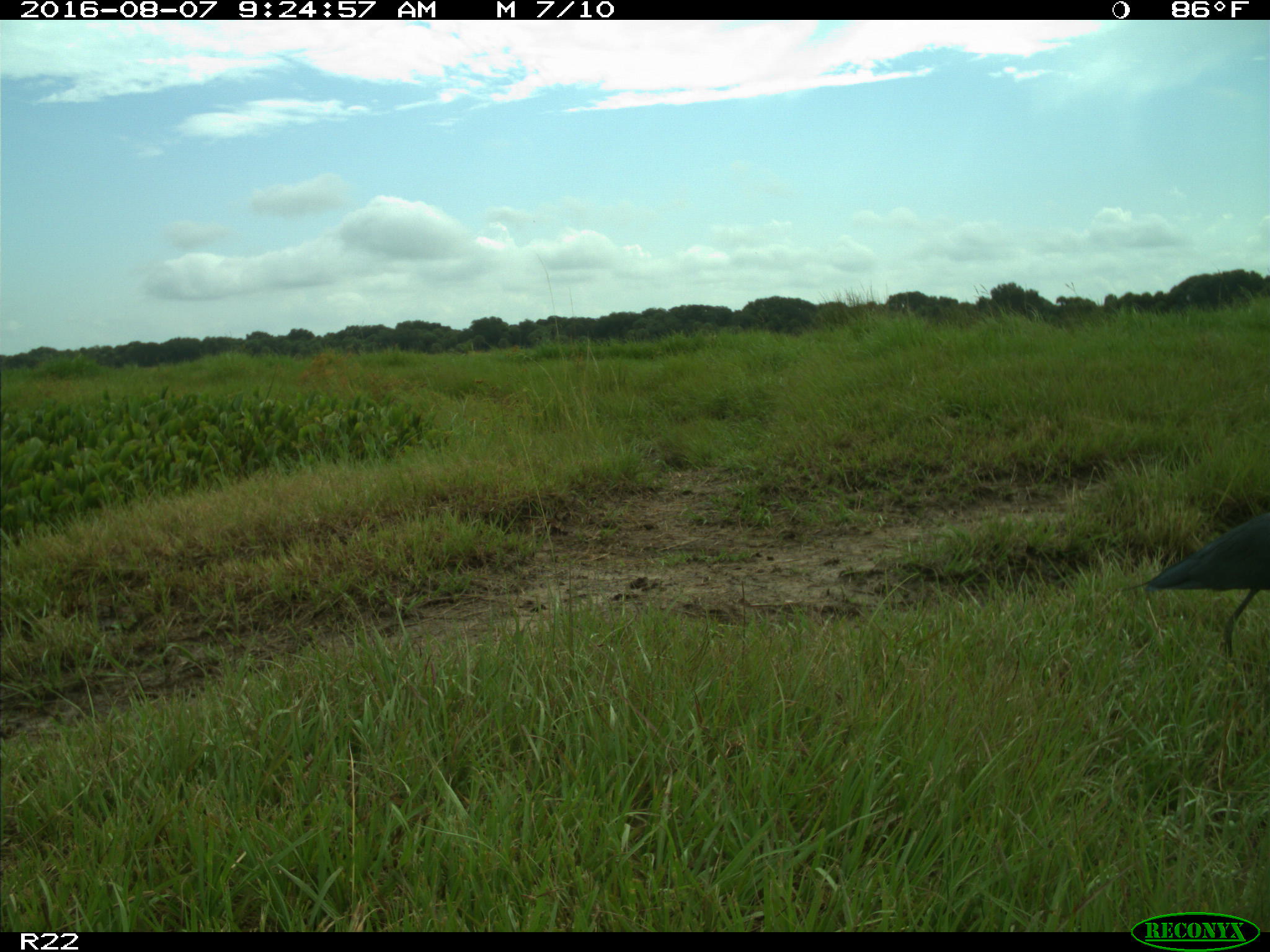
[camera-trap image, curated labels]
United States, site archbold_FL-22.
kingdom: Animalia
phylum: Chordata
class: Aves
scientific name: Aves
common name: birds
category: unidentified bird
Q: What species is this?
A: Unidentified bird (birds) (Aves).